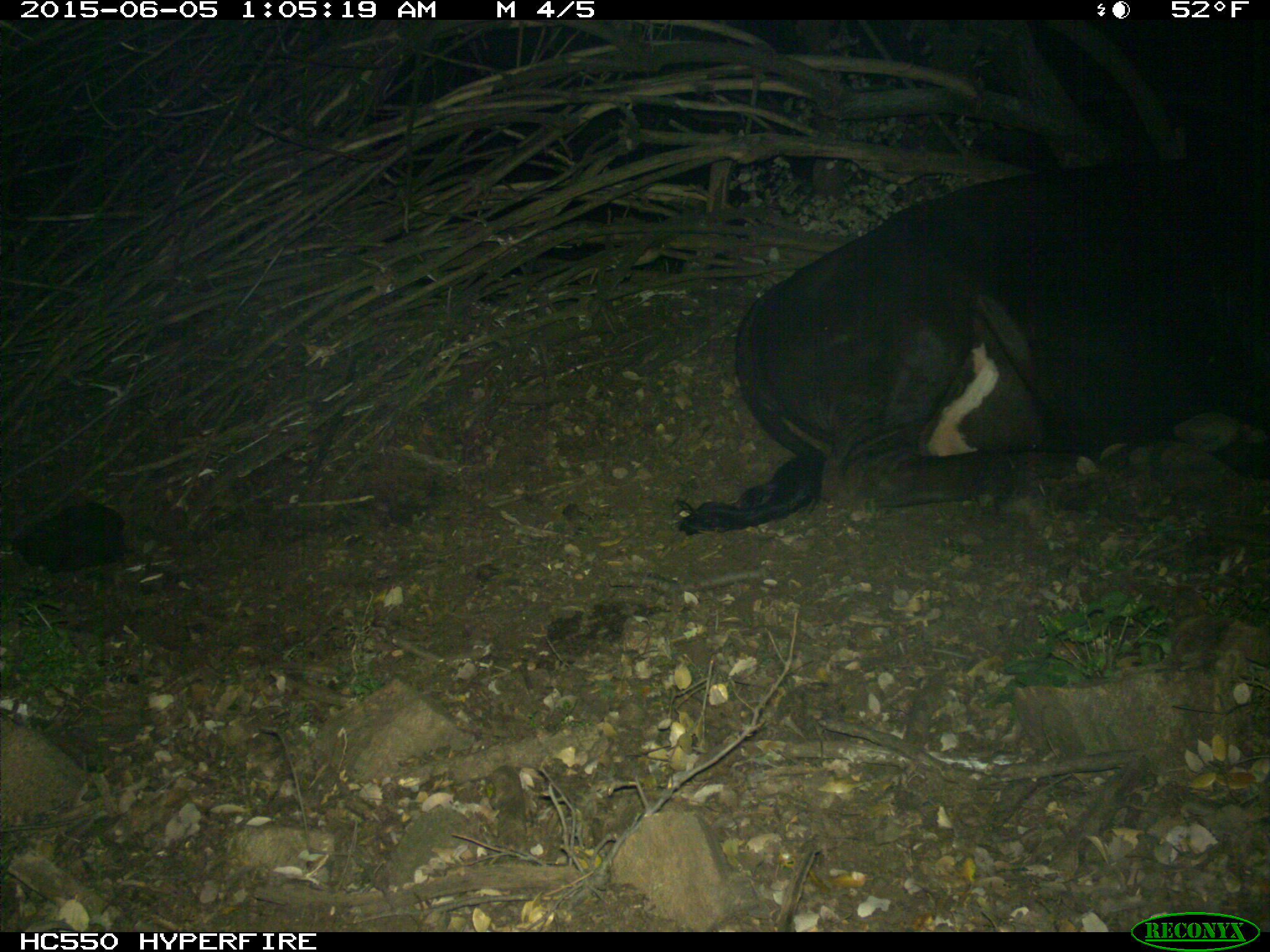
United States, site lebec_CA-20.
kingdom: Animalia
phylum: Chordata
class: Mammalia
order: Artiodactyla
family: Bovidae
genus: Bos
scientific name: Bos taurus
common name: domestic cow